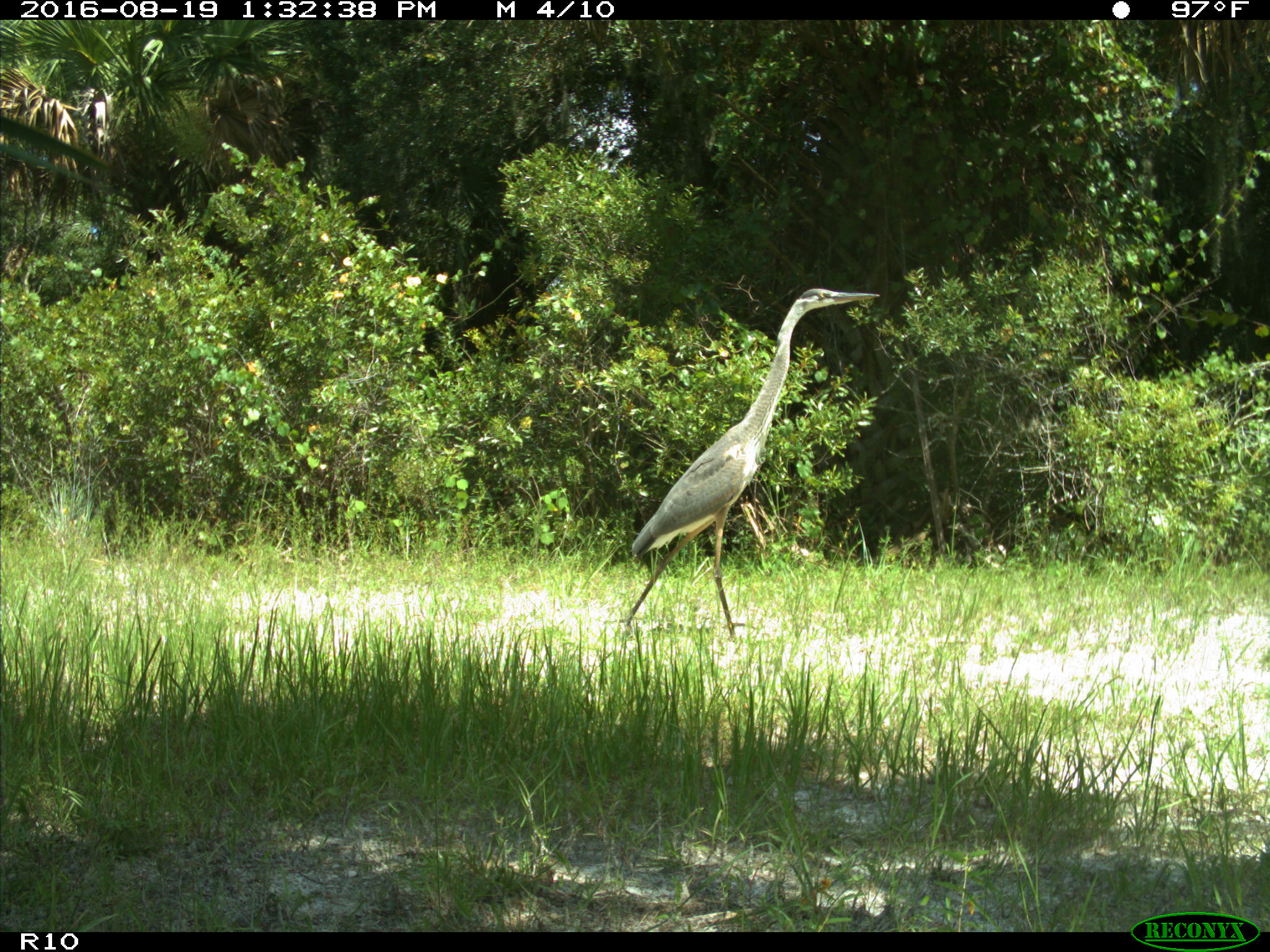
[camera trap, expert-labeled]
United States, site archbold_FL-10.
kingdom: Animalia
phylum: Chordata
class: Aves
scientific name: Aves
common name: birds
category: unidentified bird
Unidentified bird (birds) (Aves).